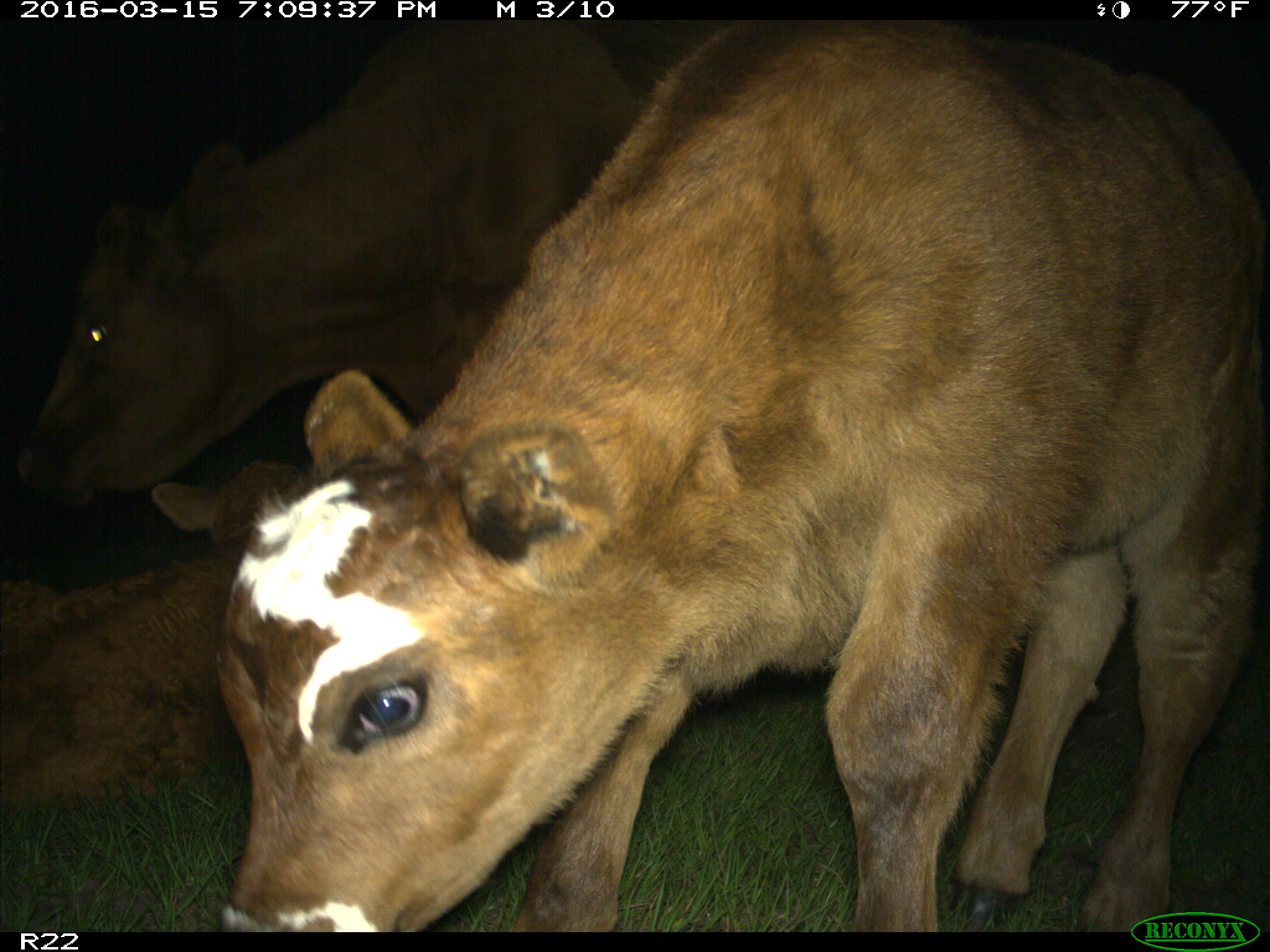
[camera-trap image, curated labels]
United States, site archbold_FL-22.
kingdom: Animalia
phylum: Chordata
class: Mammalia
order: Artiodactyla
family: Bovidae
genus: Bos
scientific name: Bos taurus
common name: domestic cow